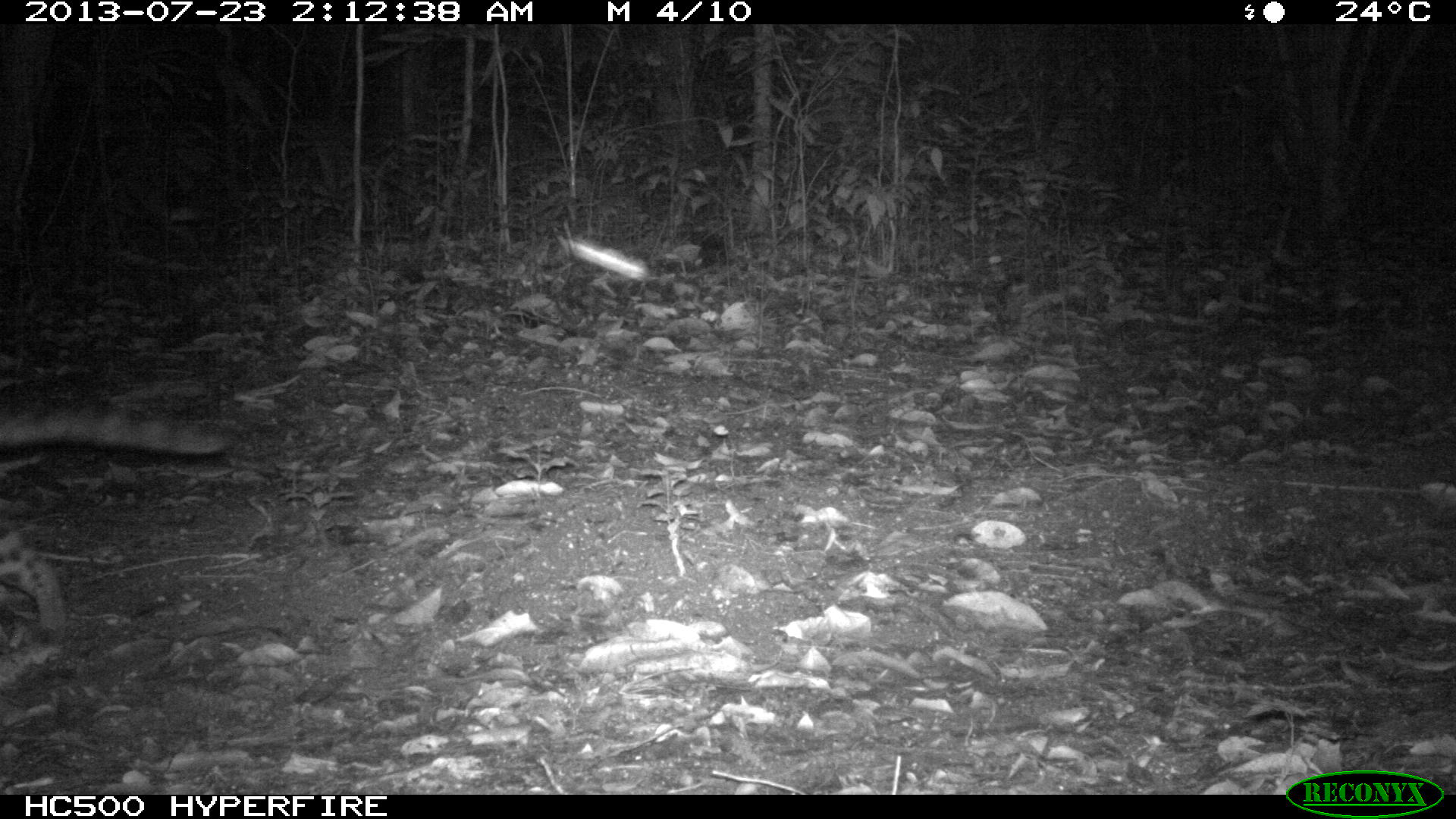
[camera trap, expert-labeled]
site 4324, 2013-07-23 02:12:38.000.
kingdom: Animalia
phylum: Chordata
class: Mammalia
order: Carnivora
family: Felidae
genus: Leopardus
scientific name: Leopardus wiedii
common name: margay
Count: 1.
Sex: female.